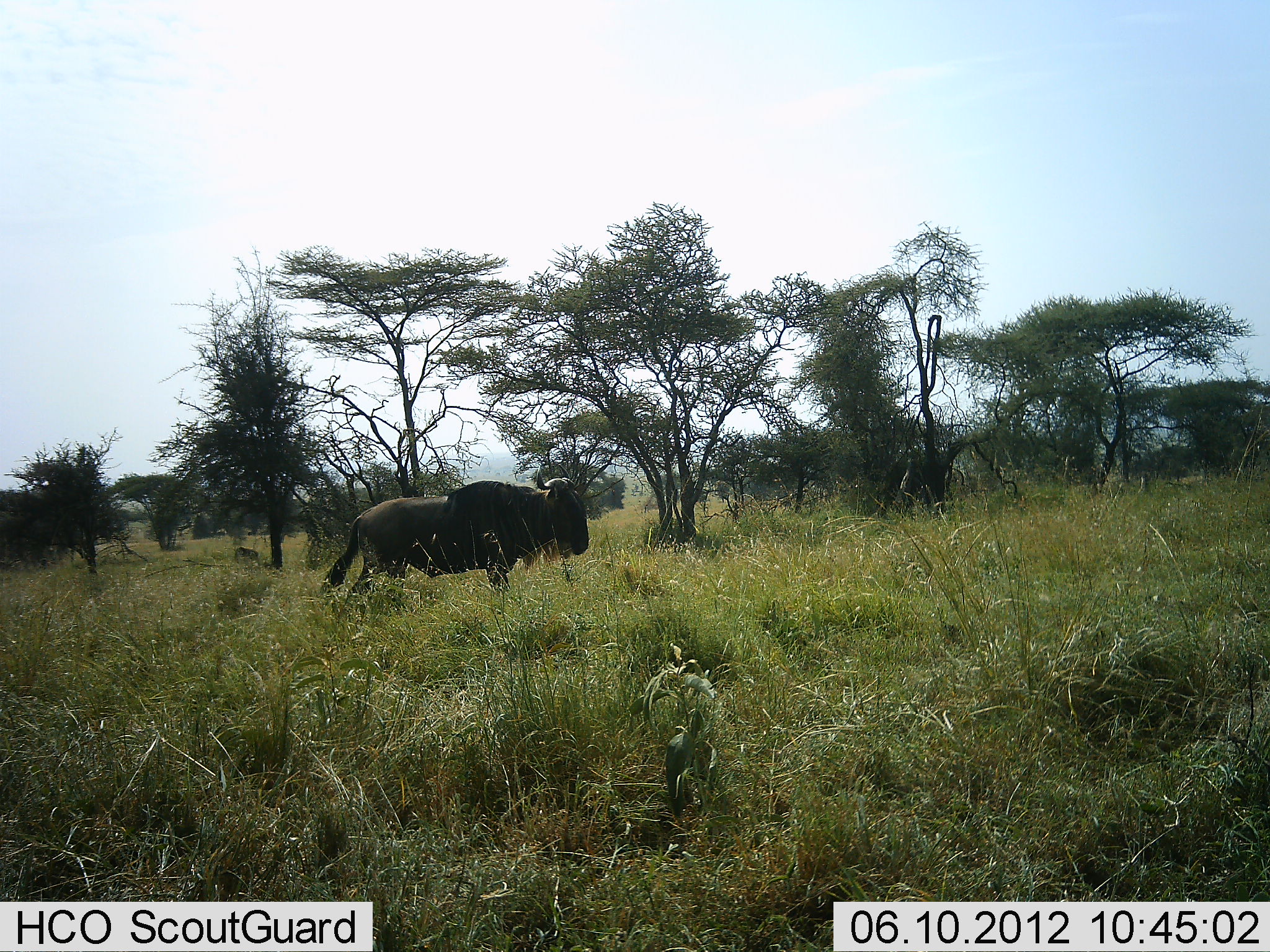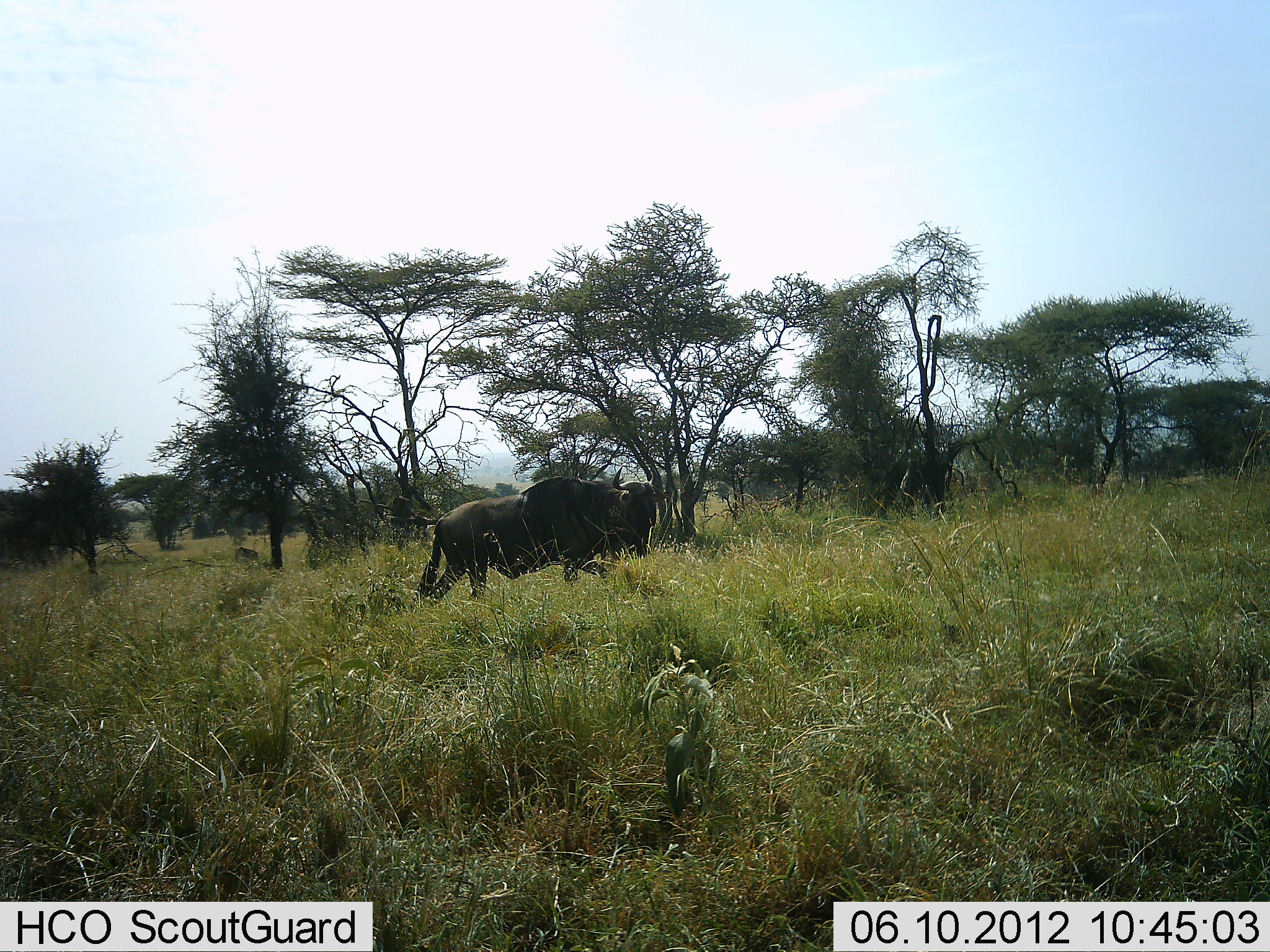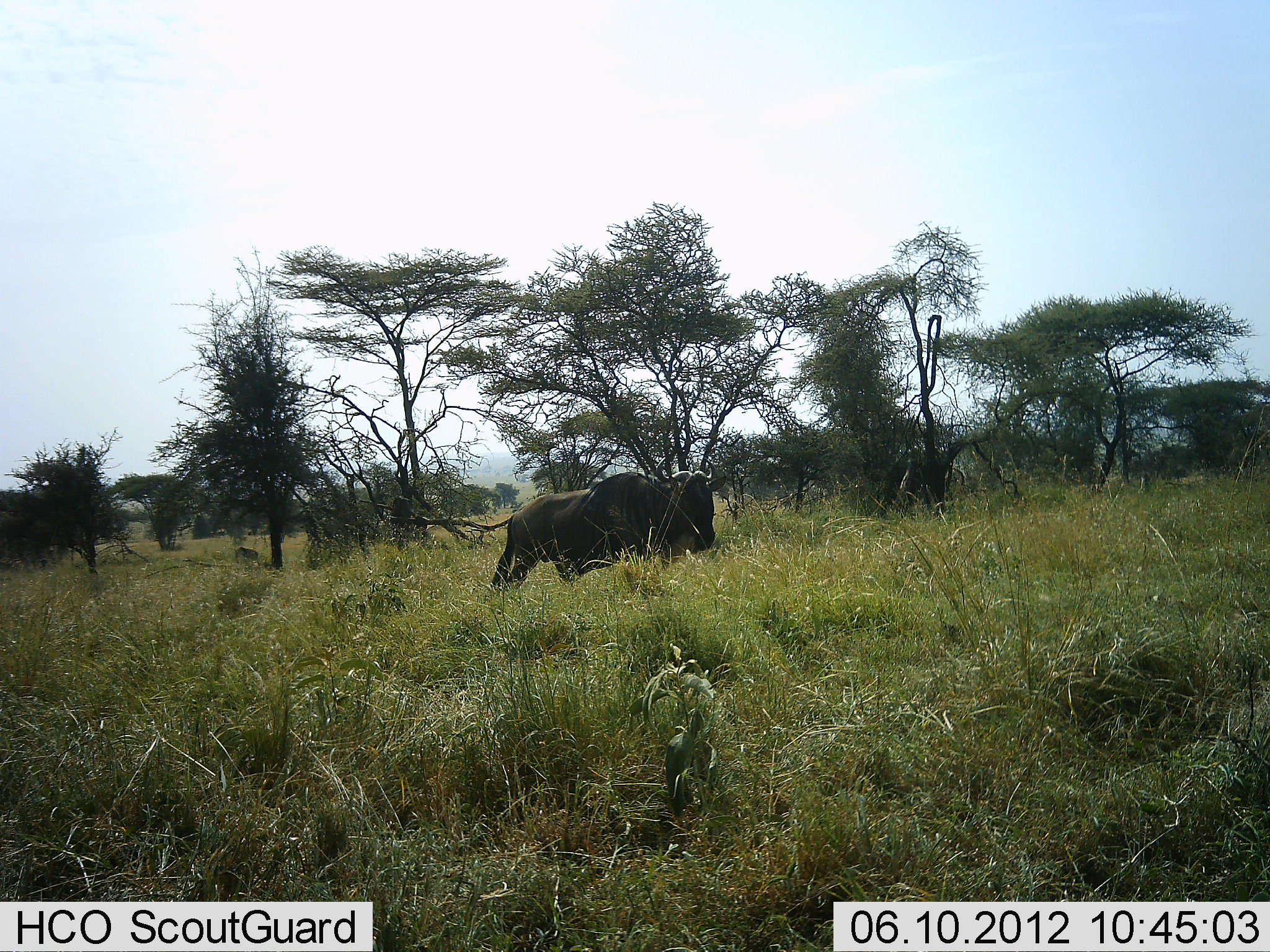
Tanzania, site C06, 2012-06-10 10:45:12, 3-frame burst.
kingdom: Animalia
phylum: Chordata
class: Mammalia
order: Artiodactyla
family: Bovidae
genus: Connochaetes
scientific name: Connochaetes taurinus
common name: blue wildebeest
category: wildebeest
Wildebeest (blue wildebeest) (Connochaetes taurinus), count 1. Behavior (volunteer vote fractions): standing 0%, resting 0%, moving 100%, interacting 0%. Young present (vote fraction): 0%. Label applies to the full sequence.